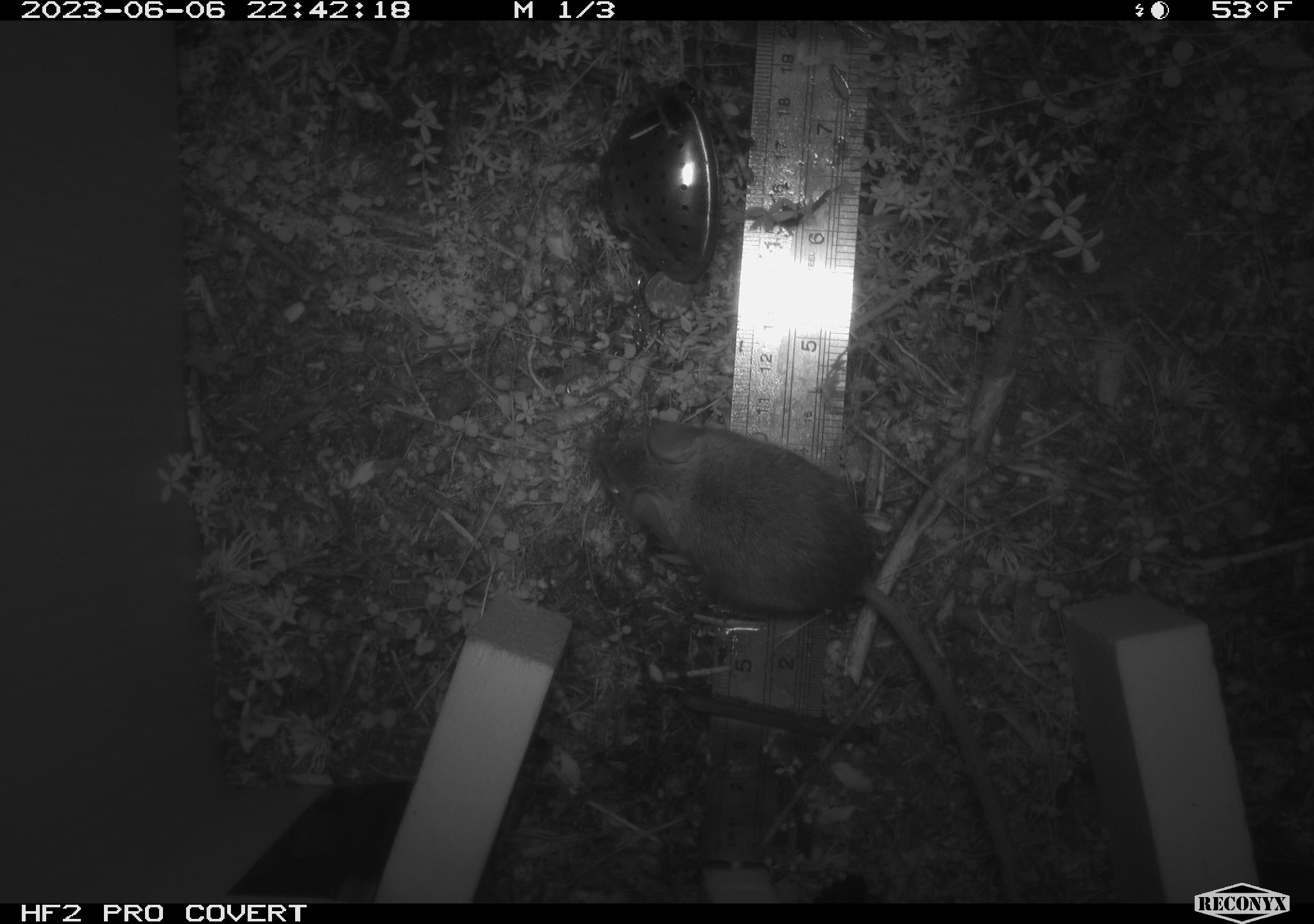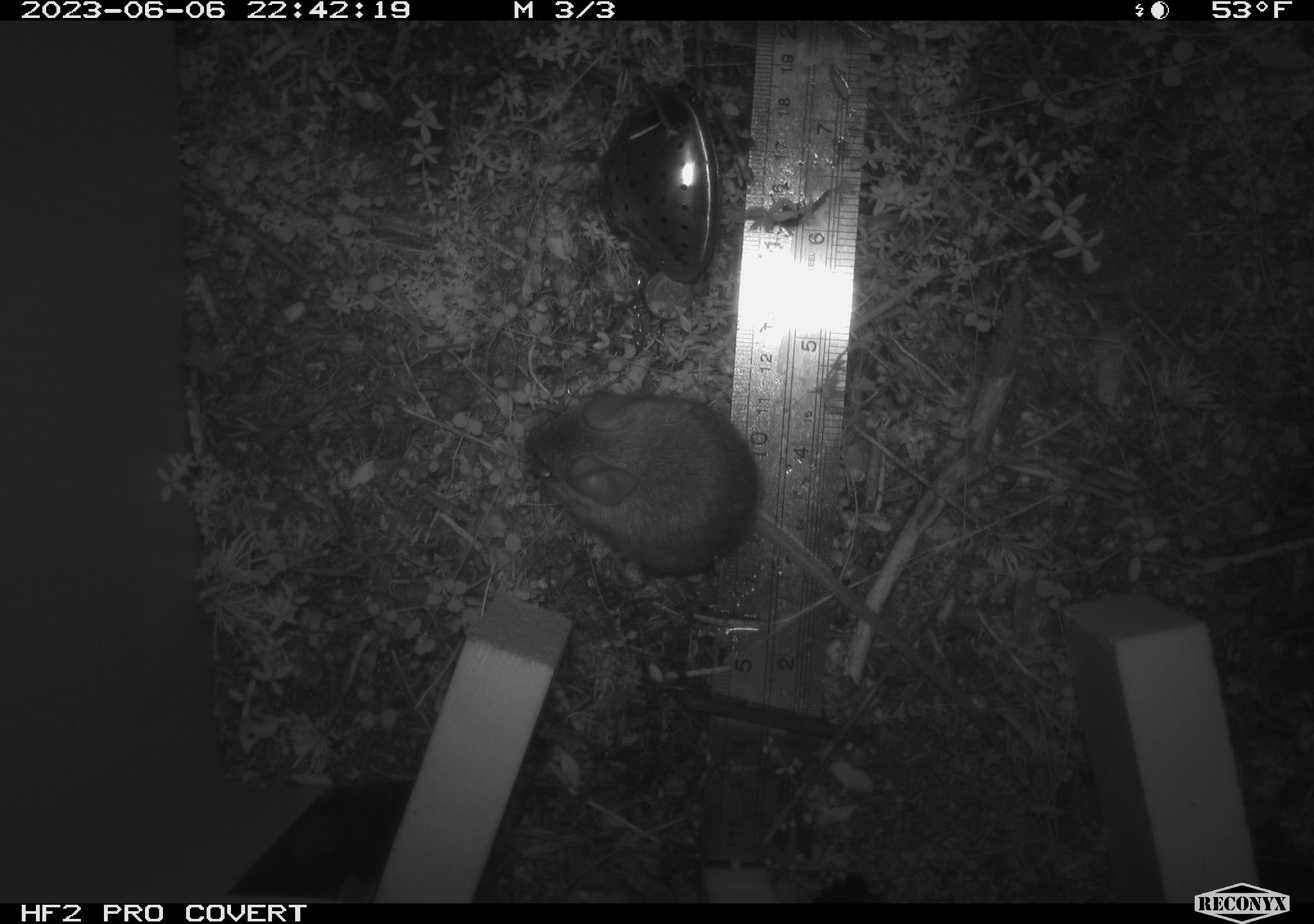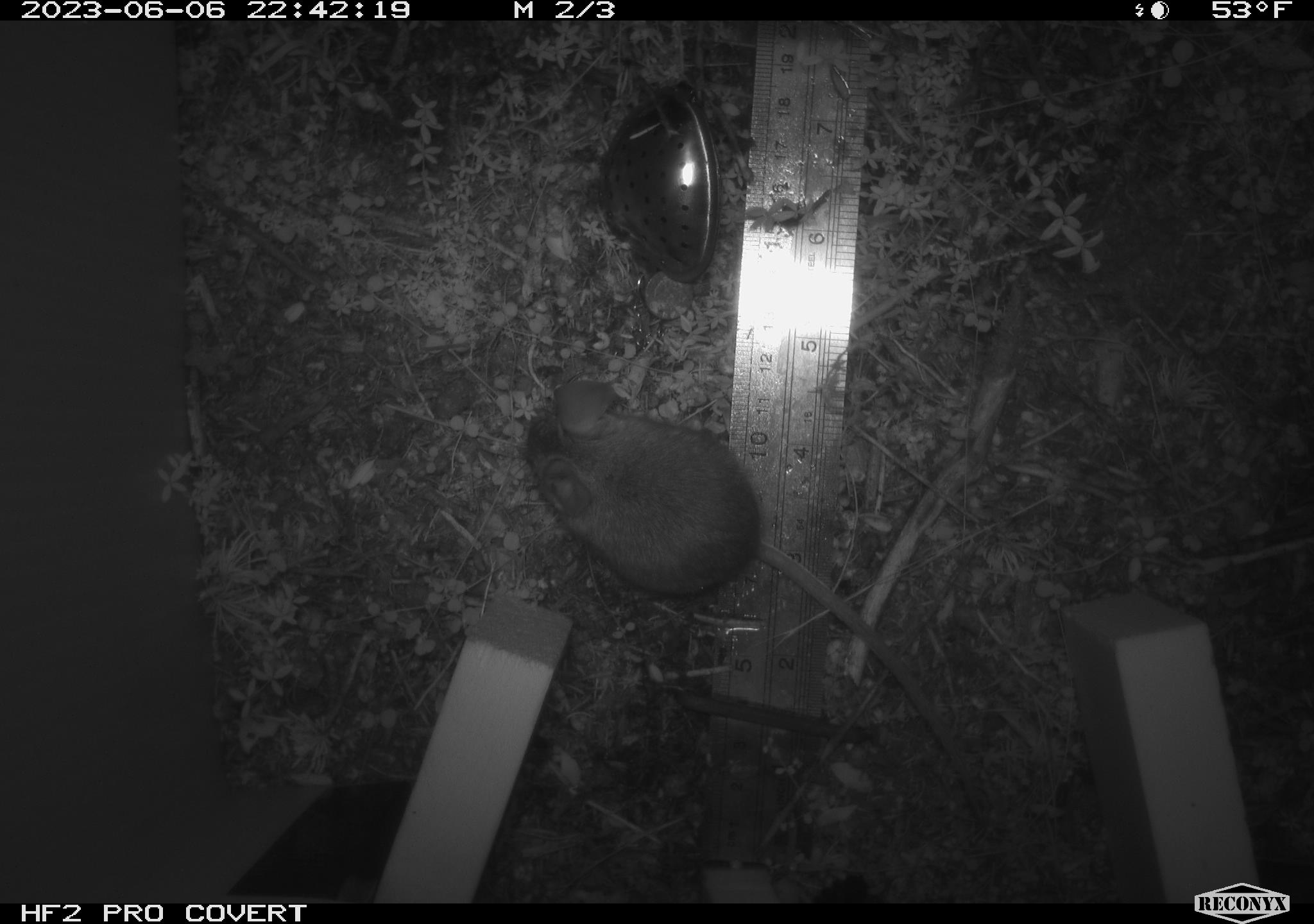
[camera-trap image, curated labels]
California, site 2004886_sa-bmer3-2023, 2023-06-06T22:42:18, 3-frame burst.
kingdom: Animalia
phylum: Chordata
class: Mammalia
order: Rodentia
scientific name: Rodentia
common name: mouse species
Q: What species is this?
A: Mouse species (Rodentia).